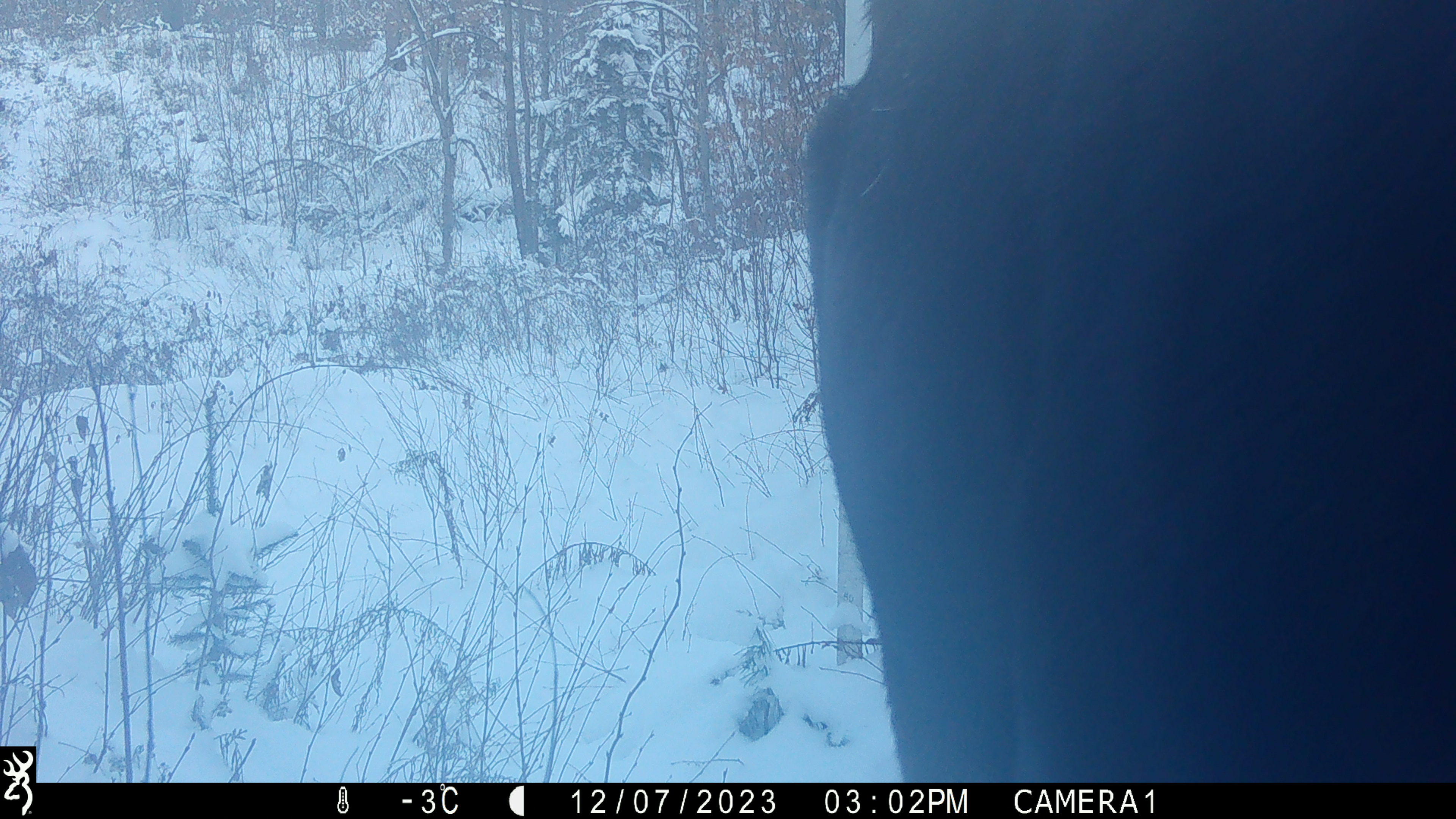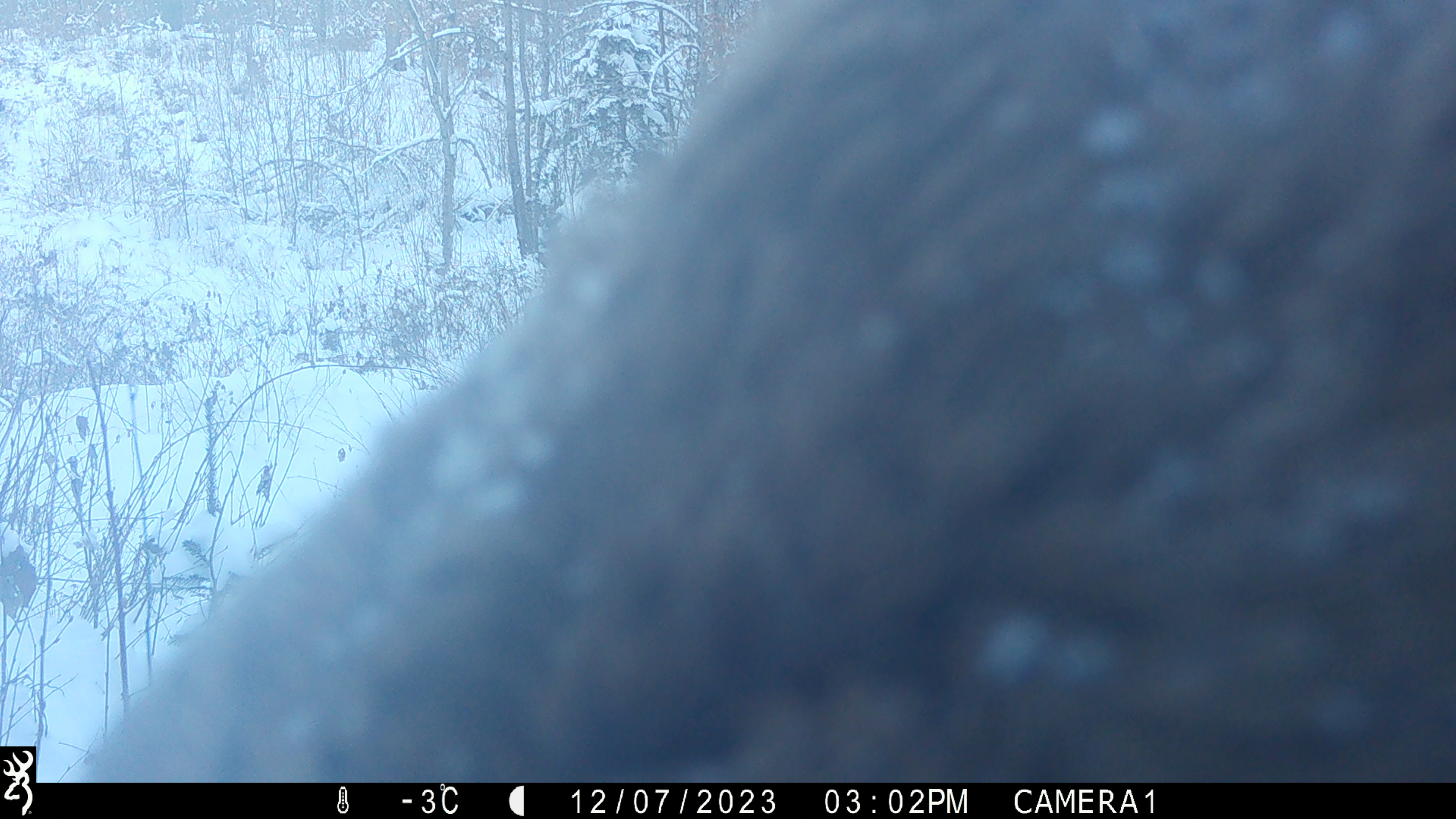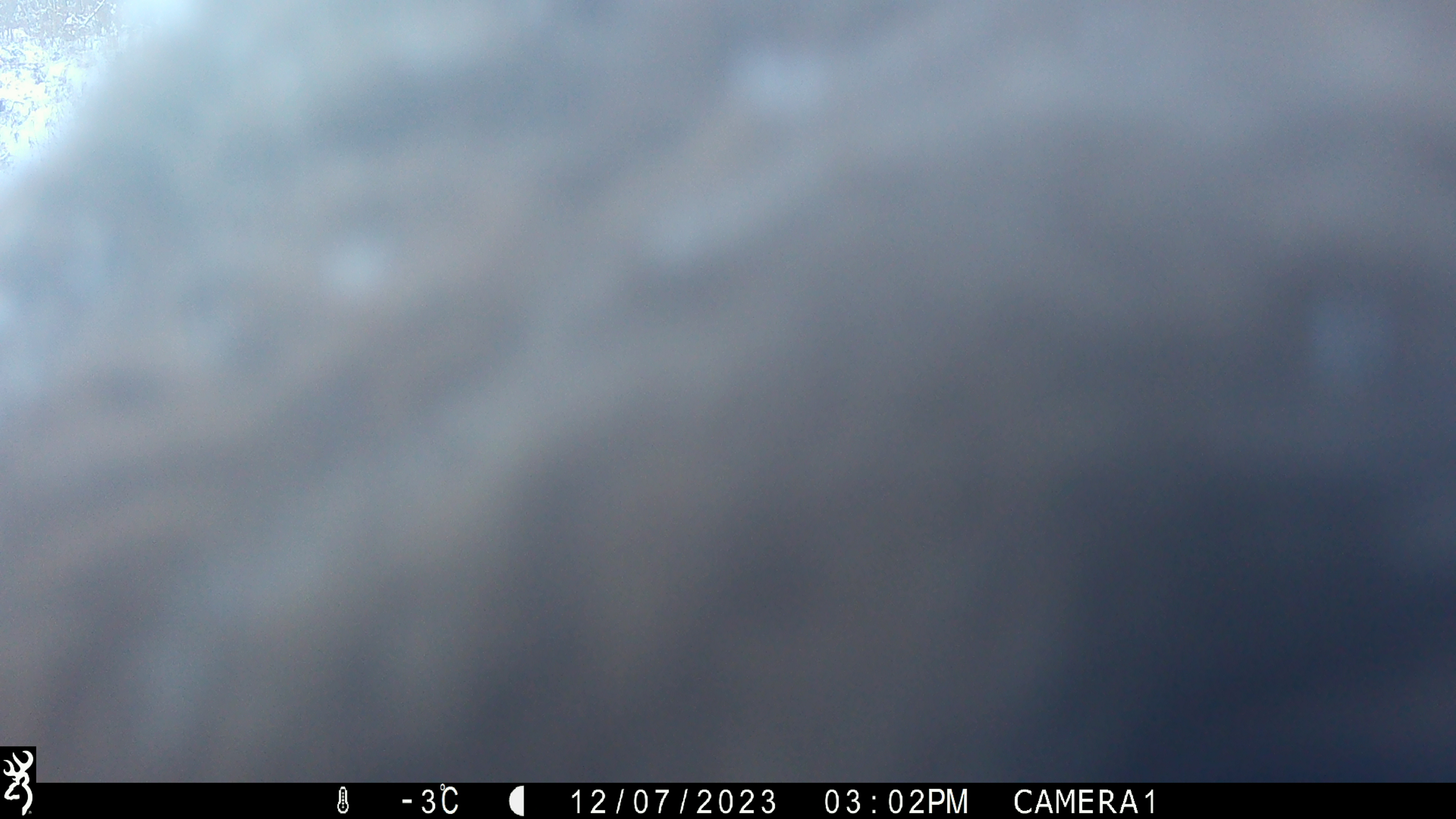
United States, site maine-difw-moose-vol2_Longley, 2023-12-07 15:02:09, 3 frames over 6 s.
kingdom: Animalia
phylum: Chordata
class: Mammalia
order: Artiodactyla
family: Cervidae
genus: Alces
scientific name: Alces alces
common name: moose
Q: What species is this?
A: Moose (Alces alces).